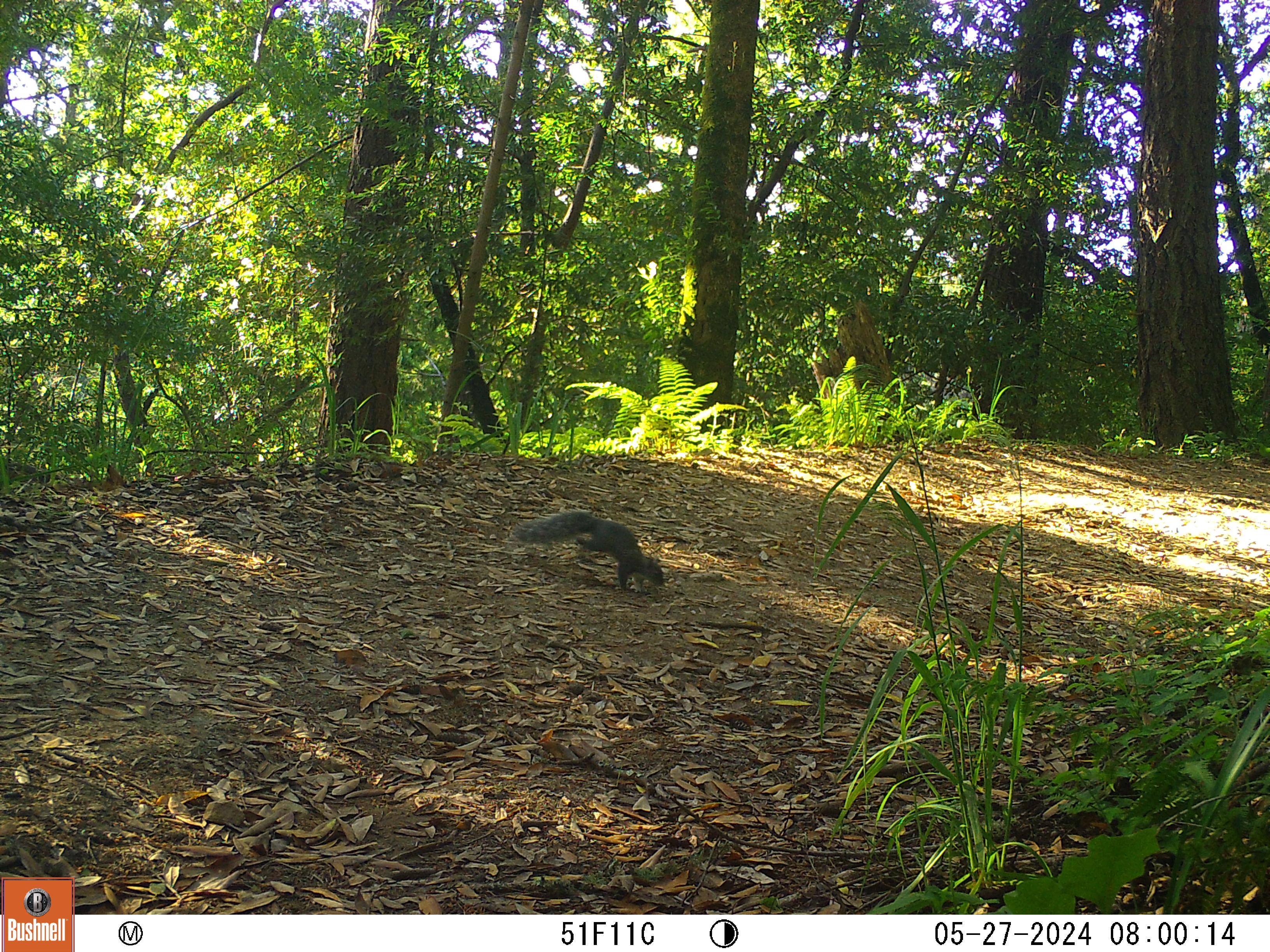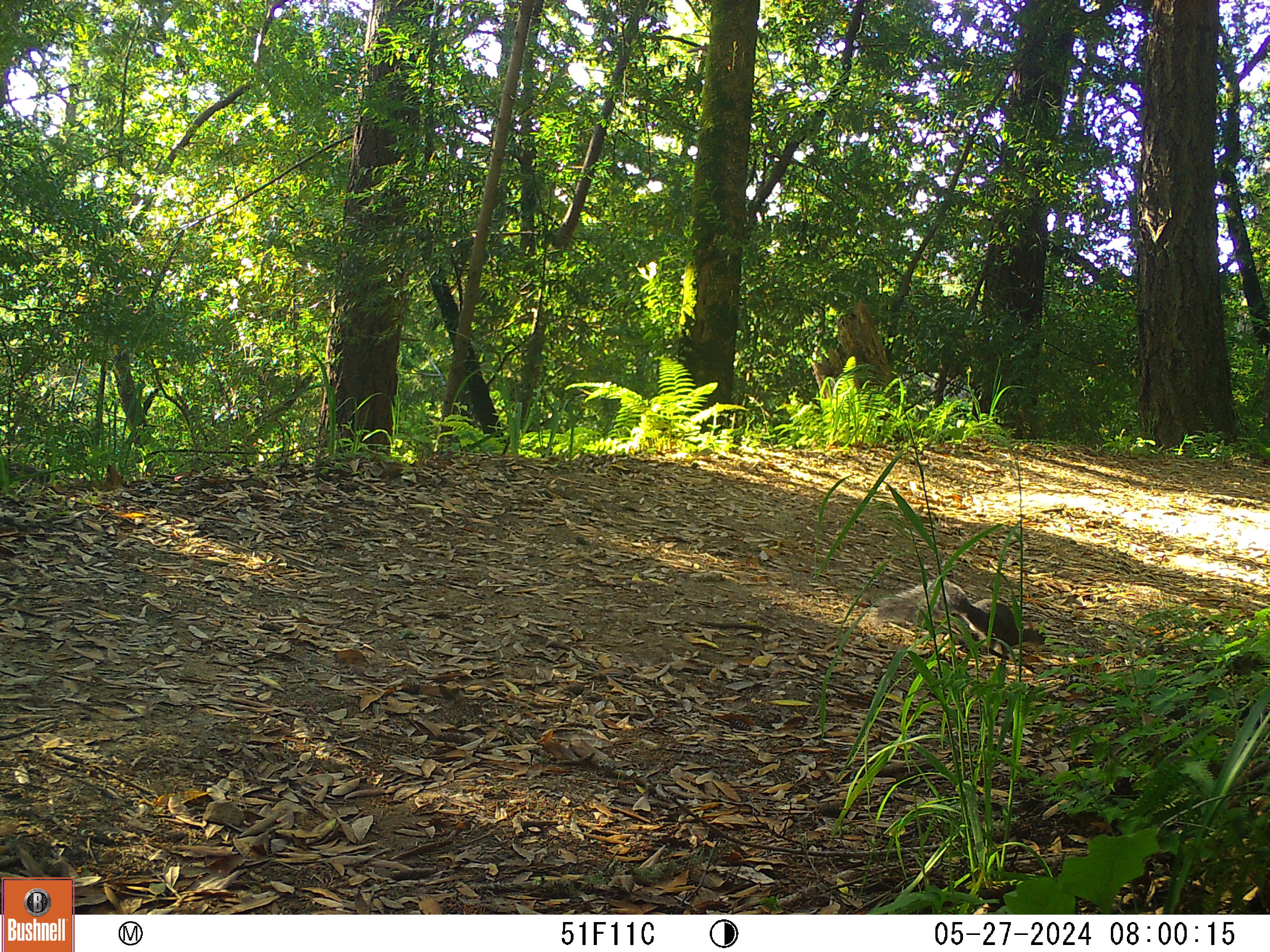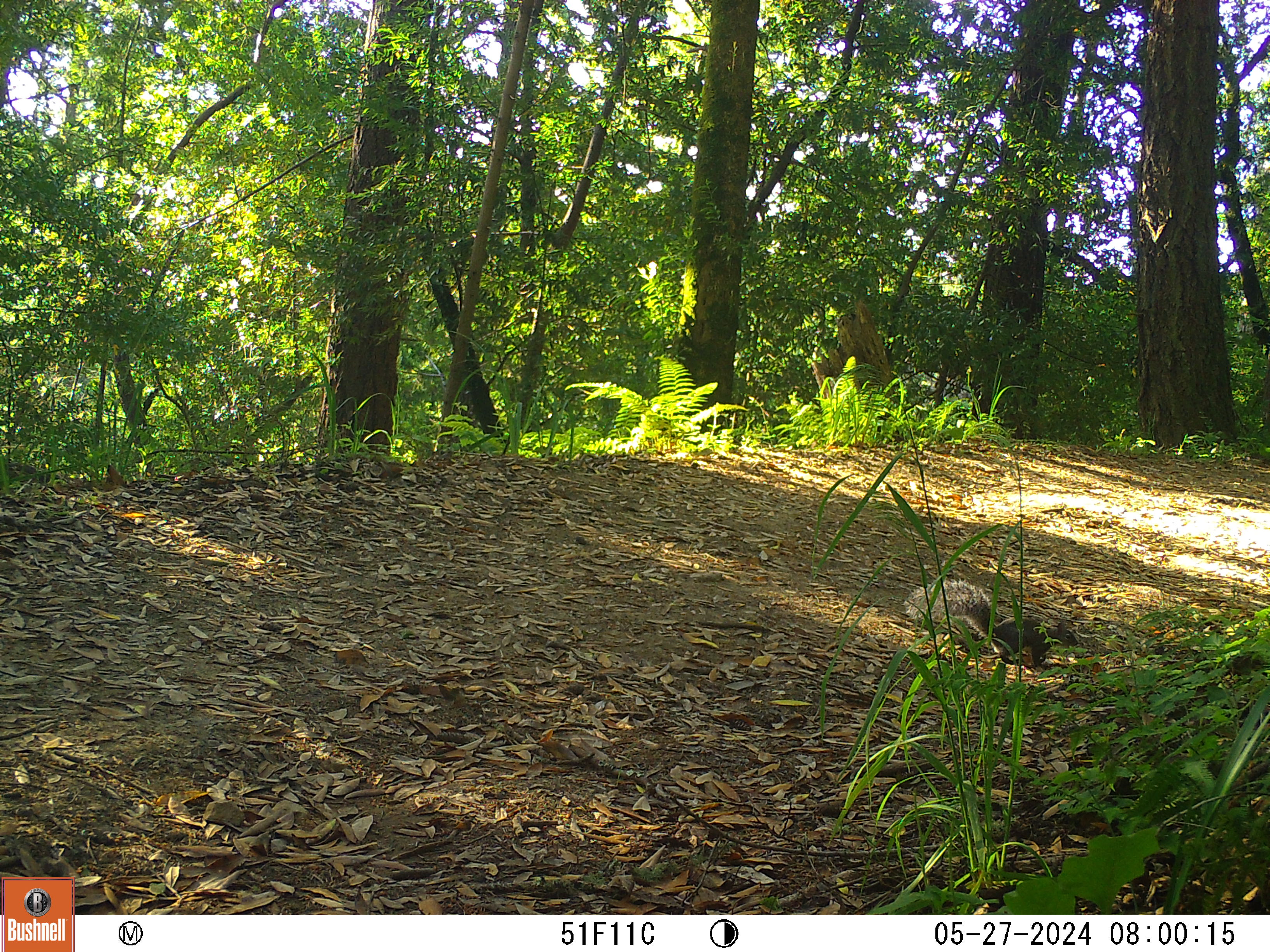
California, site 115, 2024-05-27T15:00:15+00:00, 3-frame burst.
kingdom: Animalia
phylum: Chordata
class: Mammalia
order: Rodentia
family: Sciuridae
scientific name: Sciuridae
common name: squirrel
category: unknown squirrel